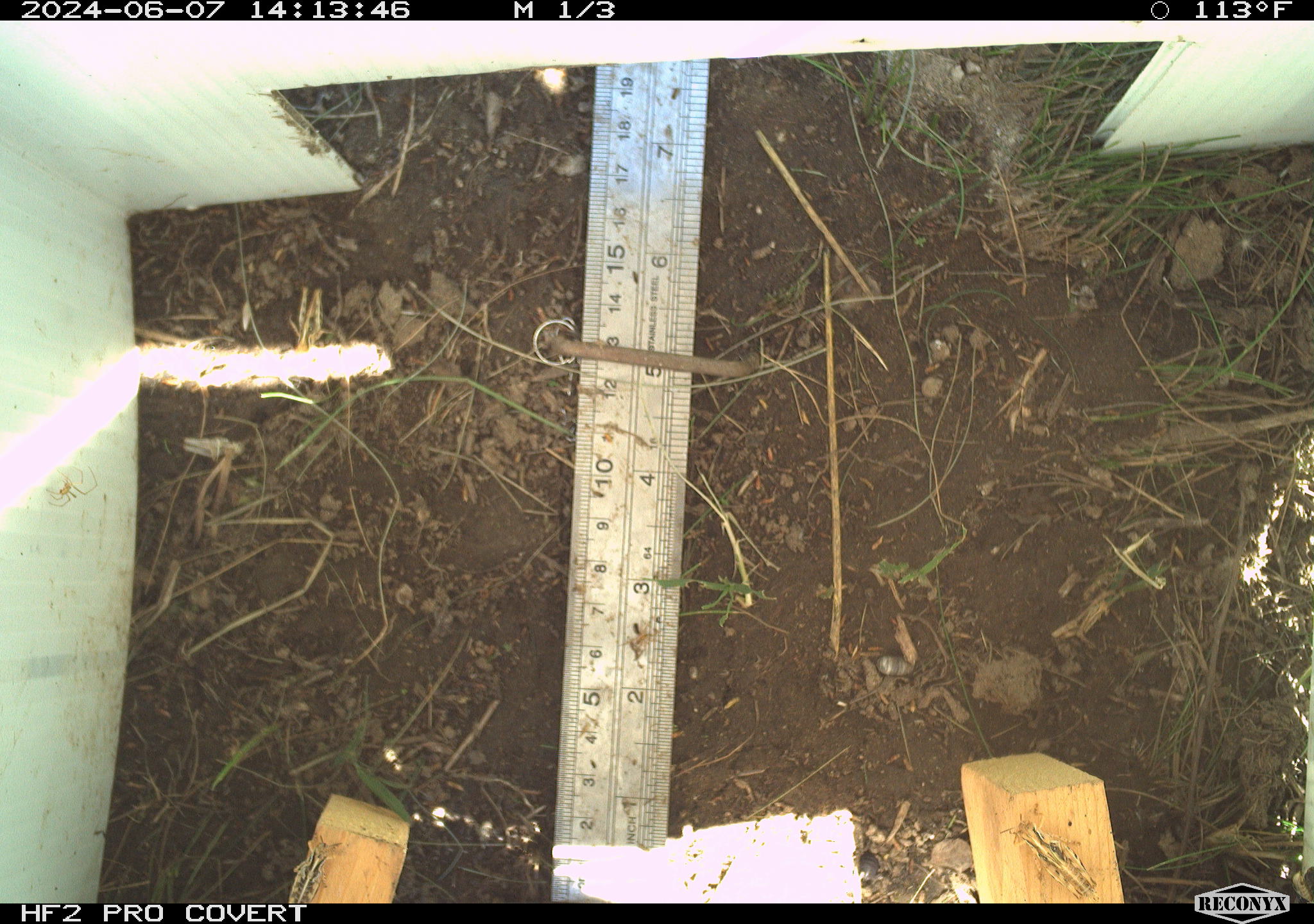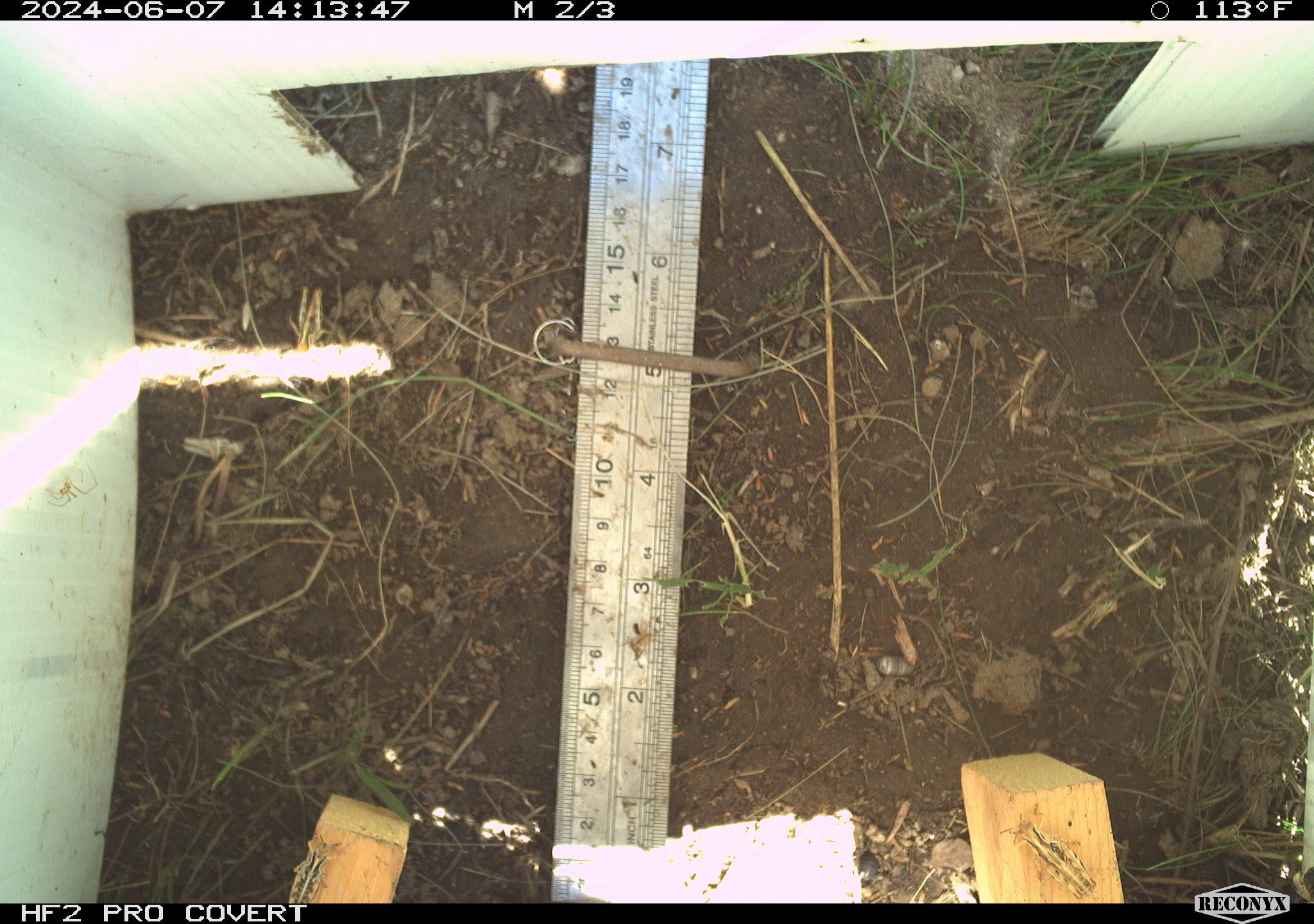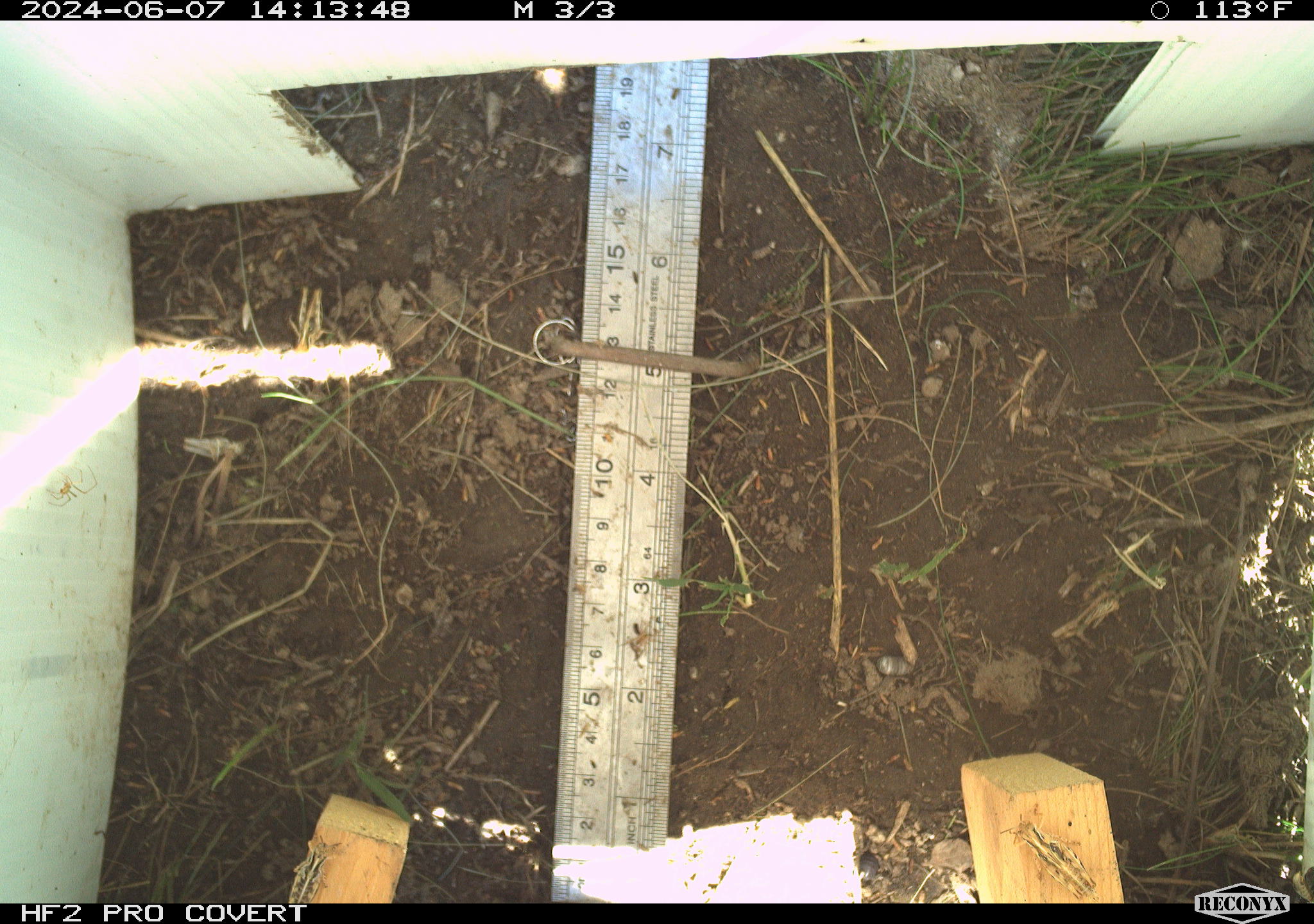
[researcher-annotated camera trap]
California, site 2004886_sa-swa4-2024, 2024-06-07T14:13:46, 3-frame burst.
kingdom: Animalia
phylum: Arthropoda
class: Insecta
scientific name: Insecta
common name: insect